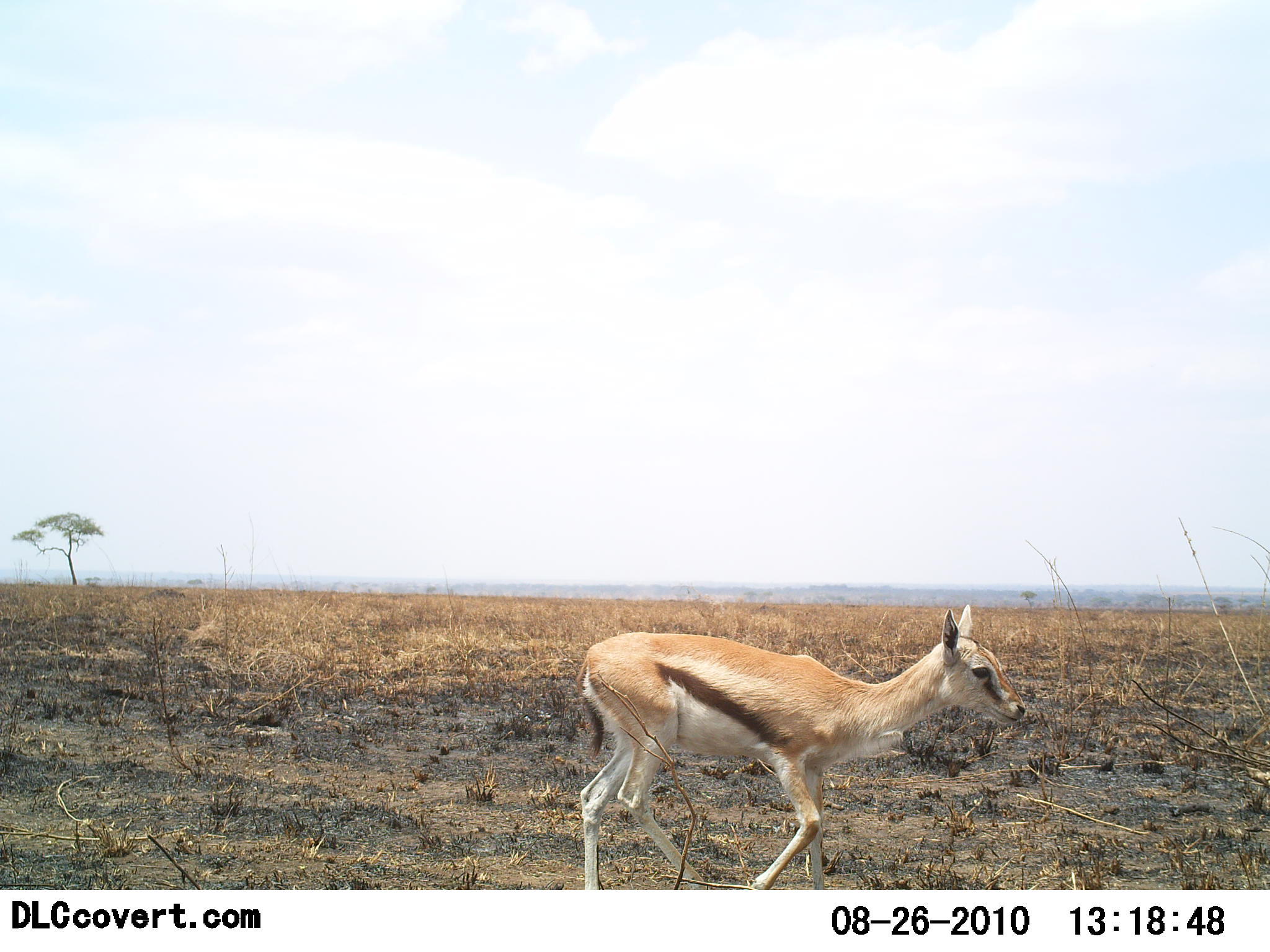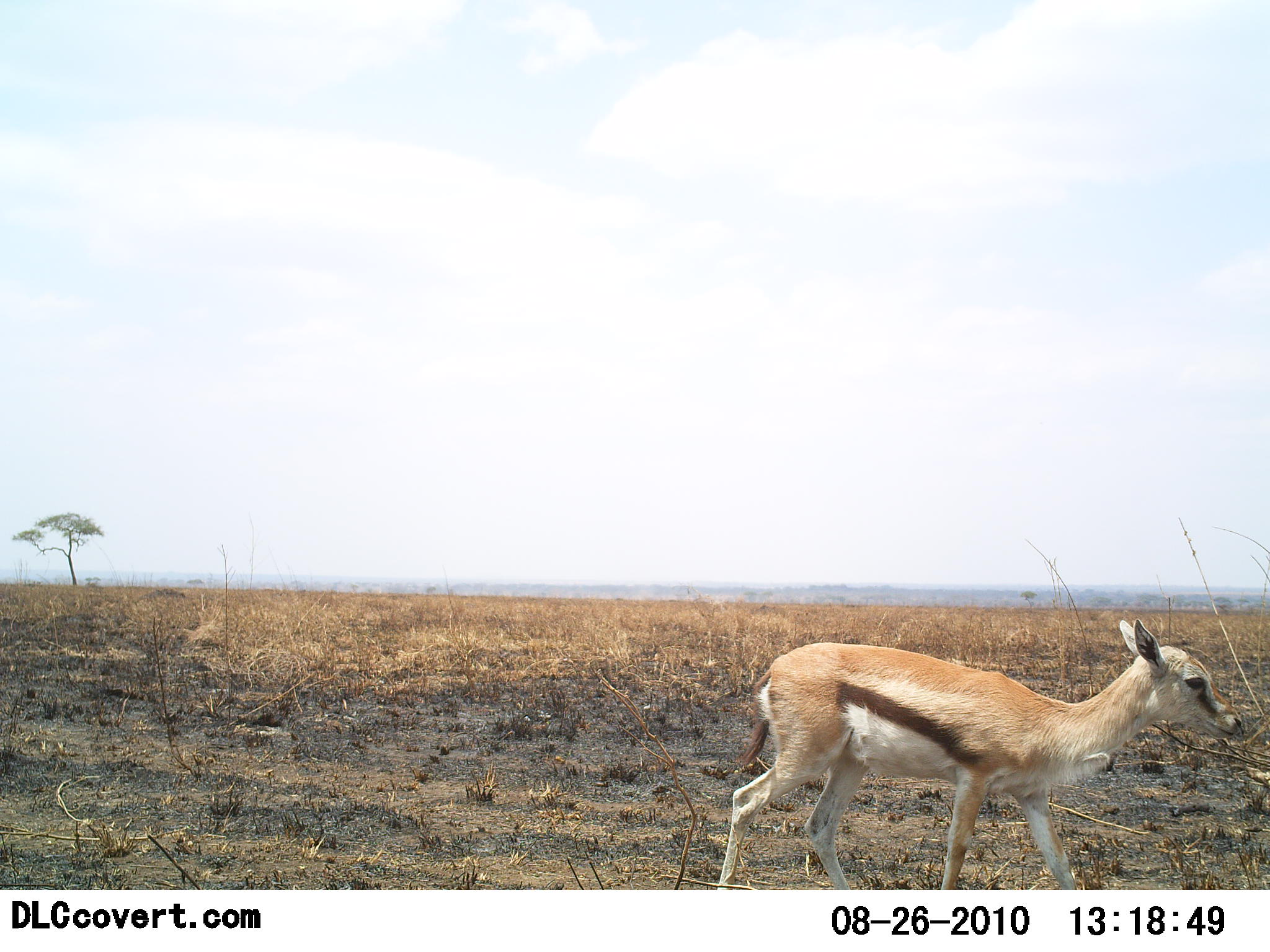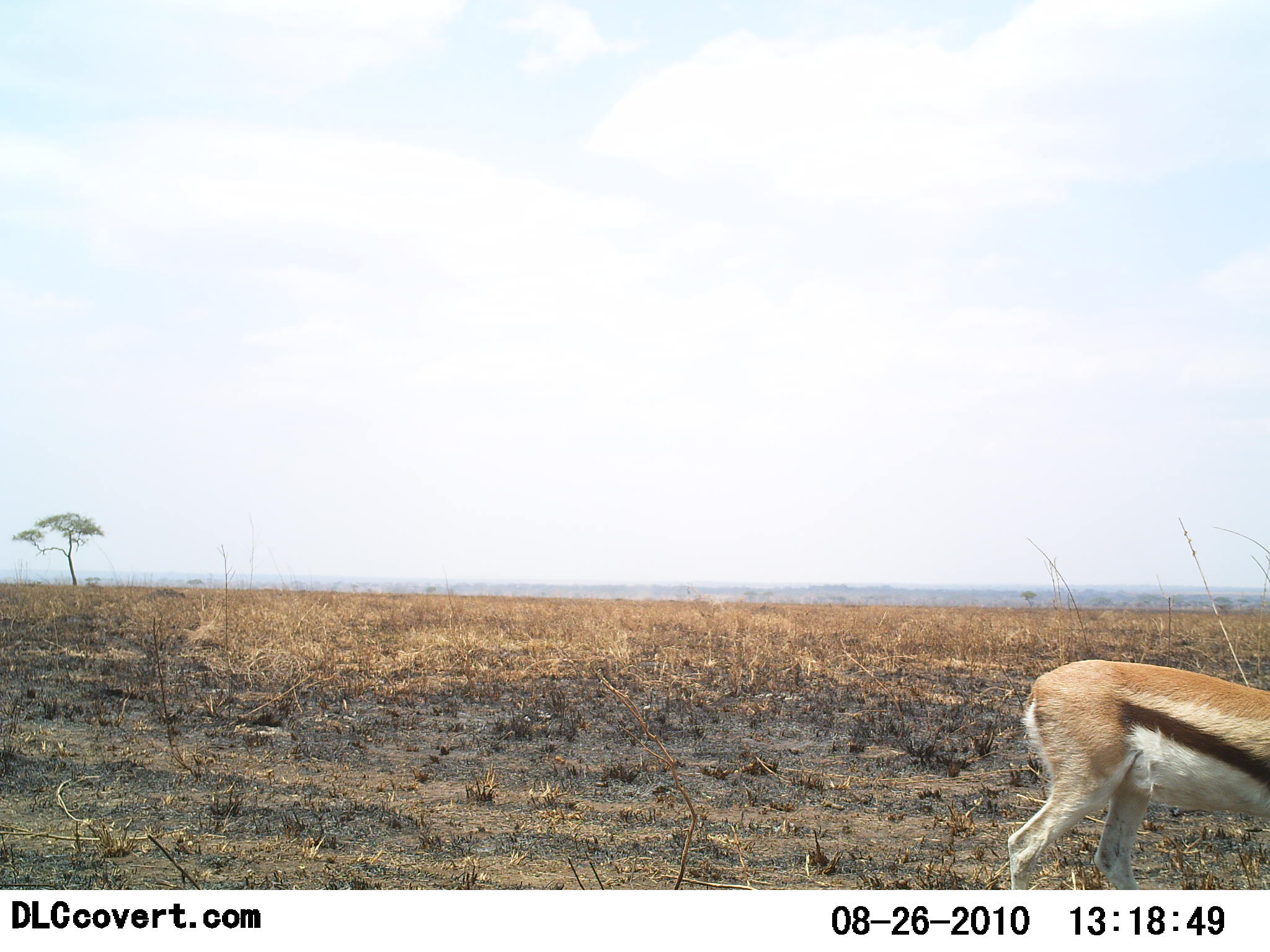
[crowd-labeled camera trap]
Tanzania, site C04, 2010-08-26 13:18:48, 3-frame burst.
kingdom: Animalia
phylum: Chordata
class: Mammalia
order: Artiodactyla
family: Bovidae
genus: Eudorcas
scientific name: Eudorcas thomsonii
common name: thomson's gazelle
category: gazellethomsons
Gazellethomsons (thomson's gazelle) (Eudorcas thomsonii), count 1. Behavior (volunteer vote fractions): standing 15%, resting 0%, moving 100%, interacting 0%. Young present (vote fraction): 23%. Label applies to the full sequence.